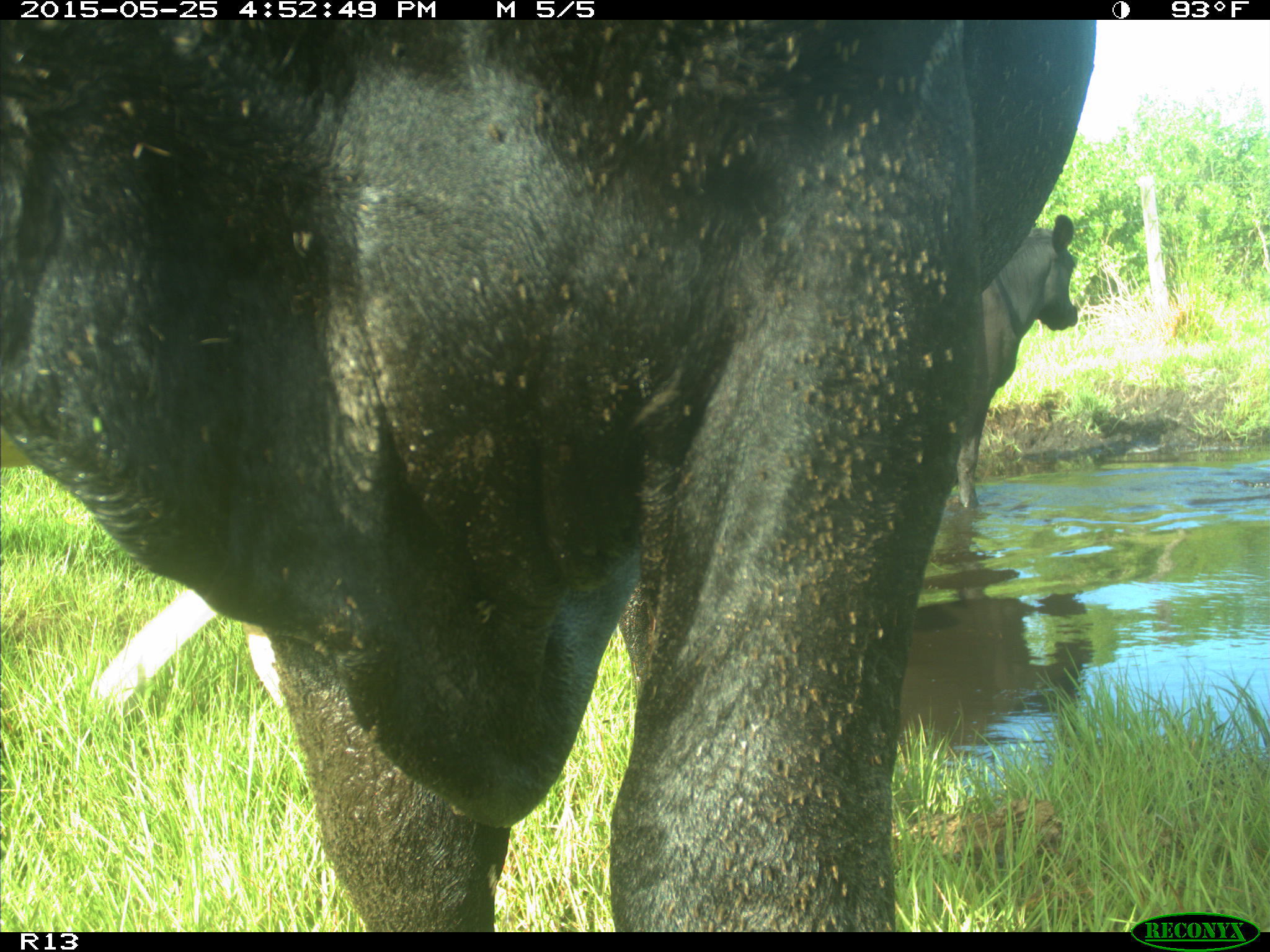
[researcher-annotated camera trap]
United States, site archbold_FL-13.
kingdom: Animalia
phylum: Chordata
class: Mammalia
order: Artiodactyla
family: Bovidae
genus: Bos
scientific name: Bos taurus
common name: domestic cow